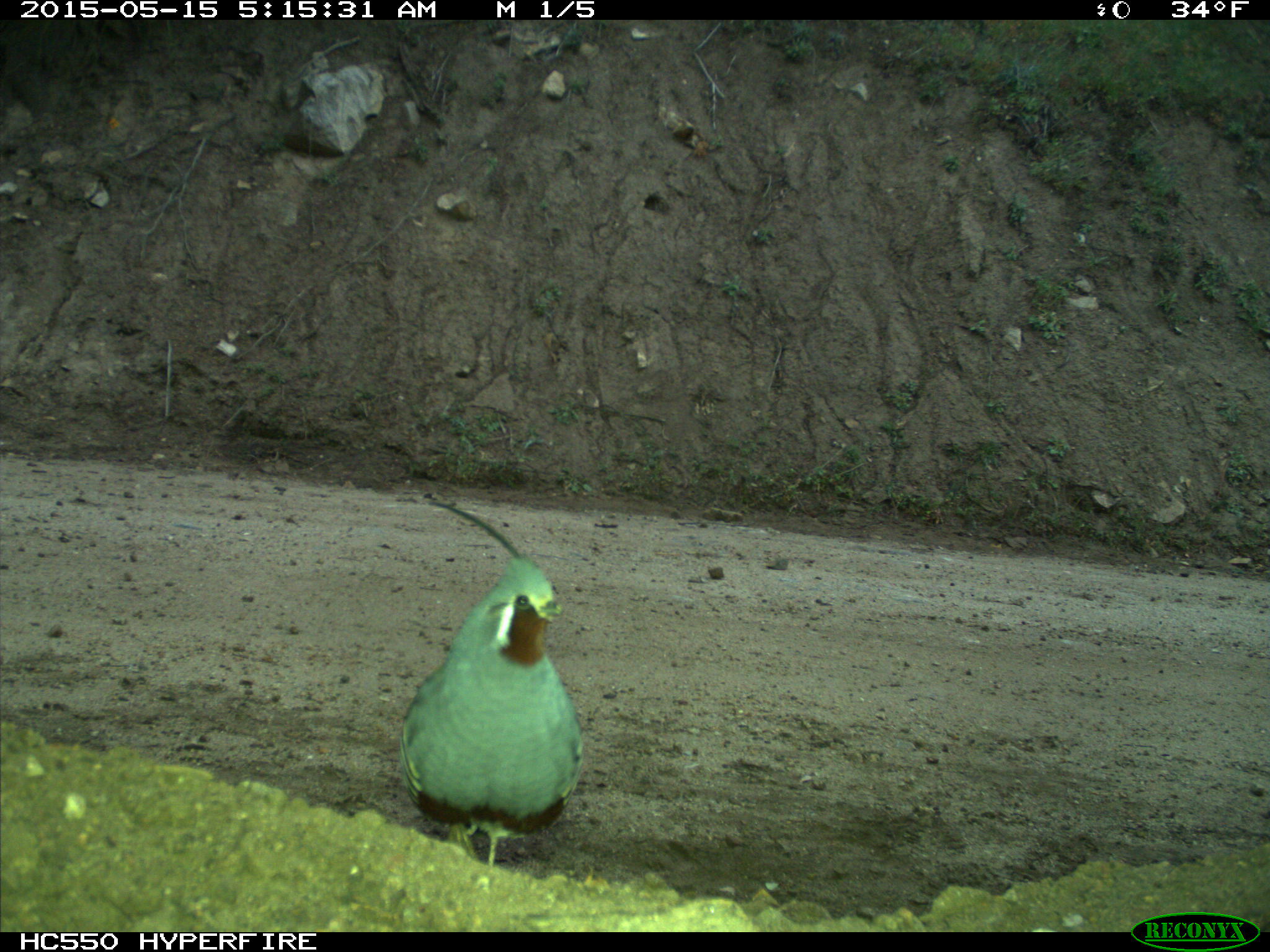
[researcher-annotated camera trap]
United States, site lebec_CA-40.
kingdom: Animalia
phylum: Chordata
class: Aves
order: Galliformes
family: Odontophoridae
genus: Callipepla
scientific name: Callipepla californica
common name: california quail